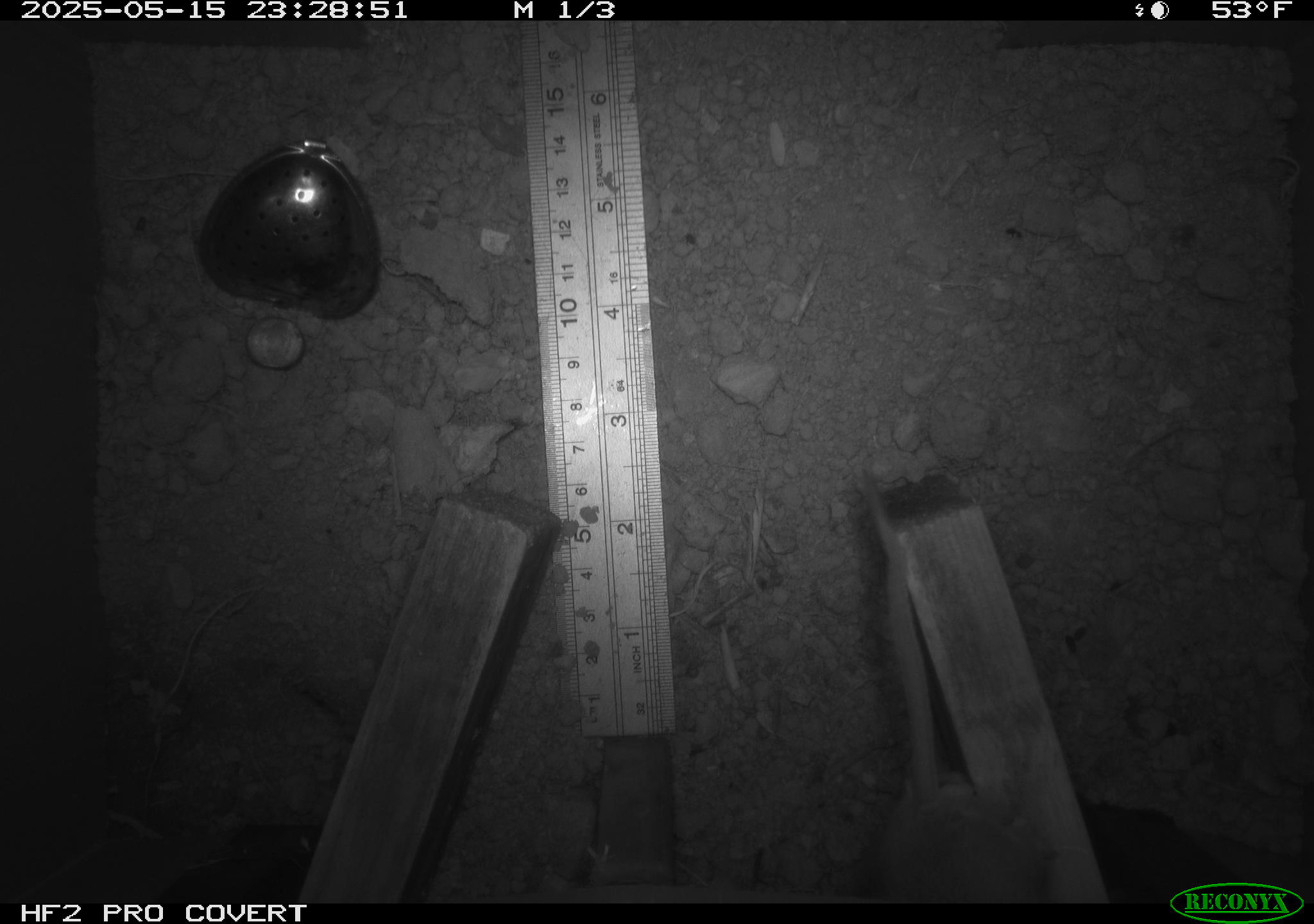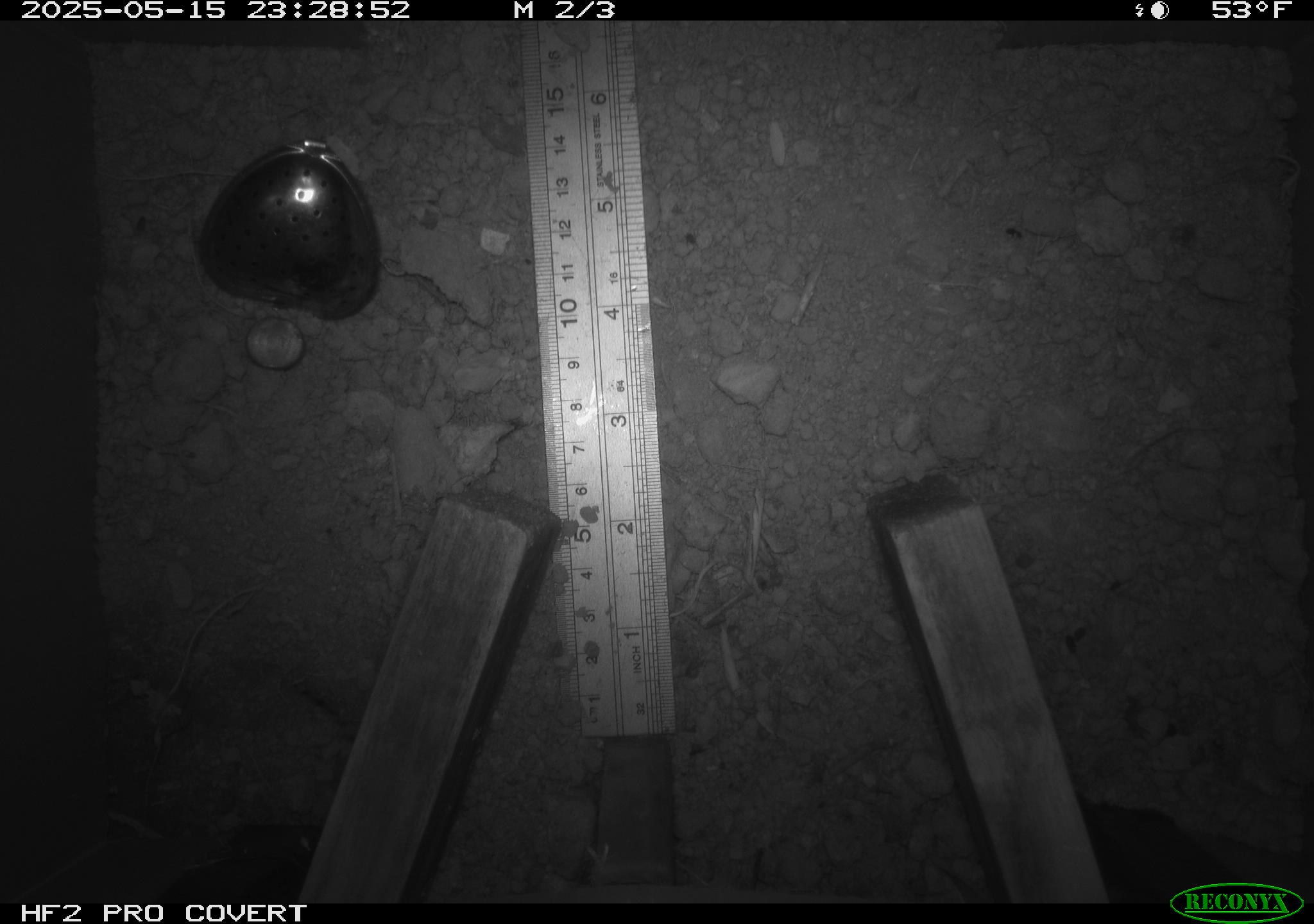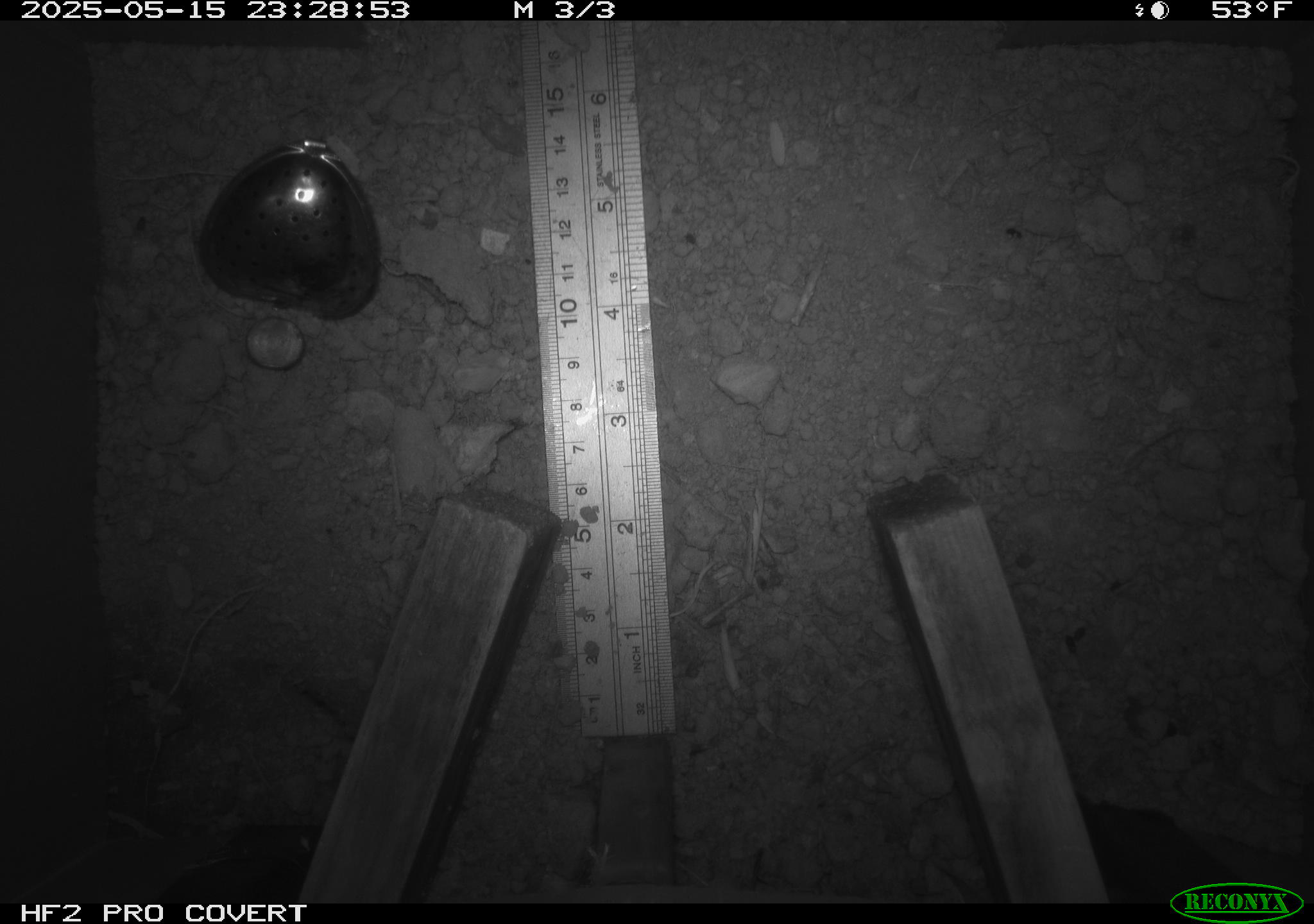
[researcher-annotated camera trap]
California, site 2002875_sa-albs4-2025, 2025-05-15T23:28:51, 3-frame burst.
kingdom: Animalia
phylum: Chordata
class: Mammalia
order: Rodentia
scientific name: Rodentia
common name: mouse species